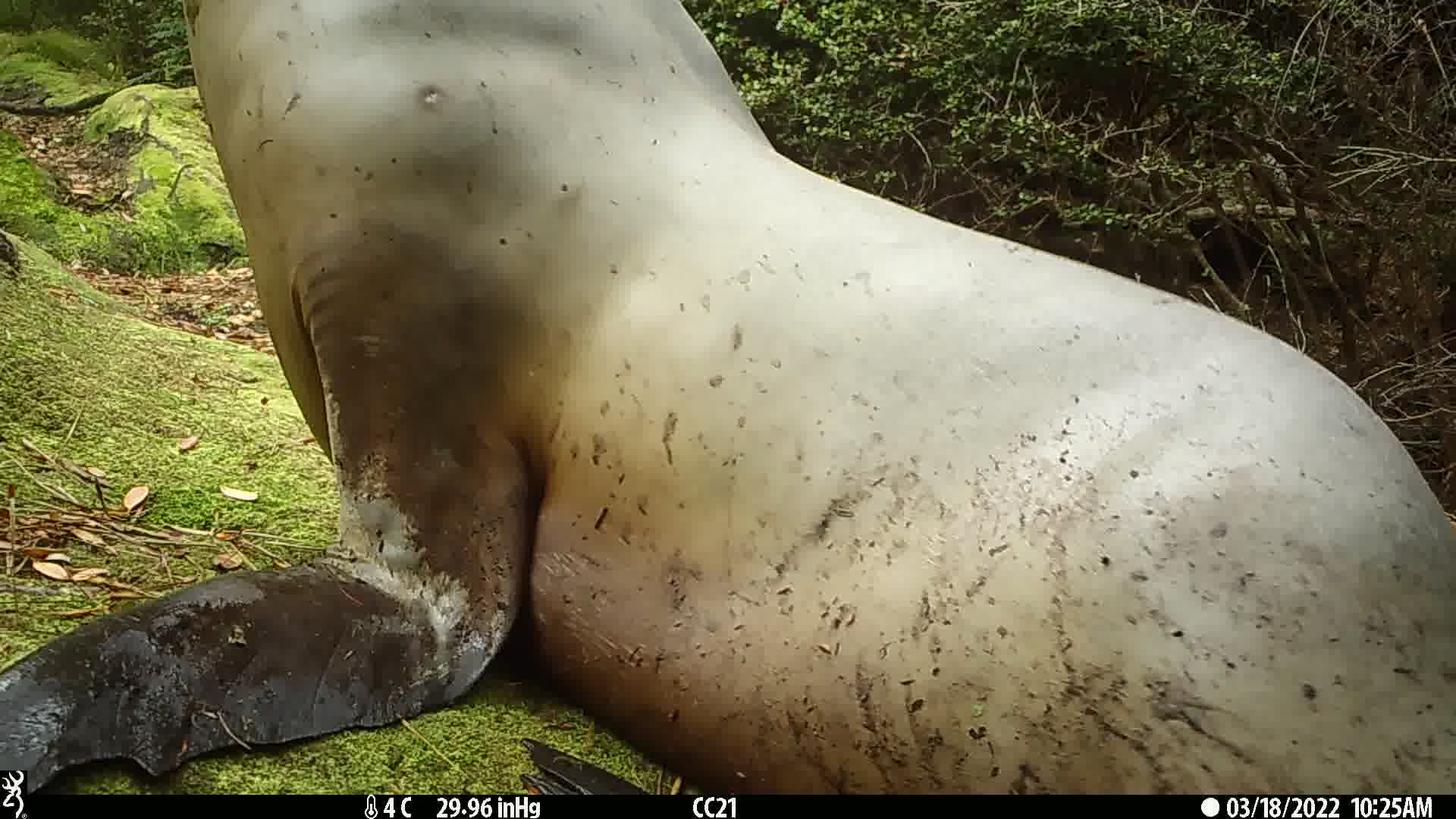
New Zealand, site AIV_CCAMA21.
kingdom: Animalia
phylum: Chordata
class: Mammalia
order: Carnivora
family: Otariidae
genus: Phocarctos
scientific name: Phocarctos hookeri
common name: new zealand sea lion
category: sealion